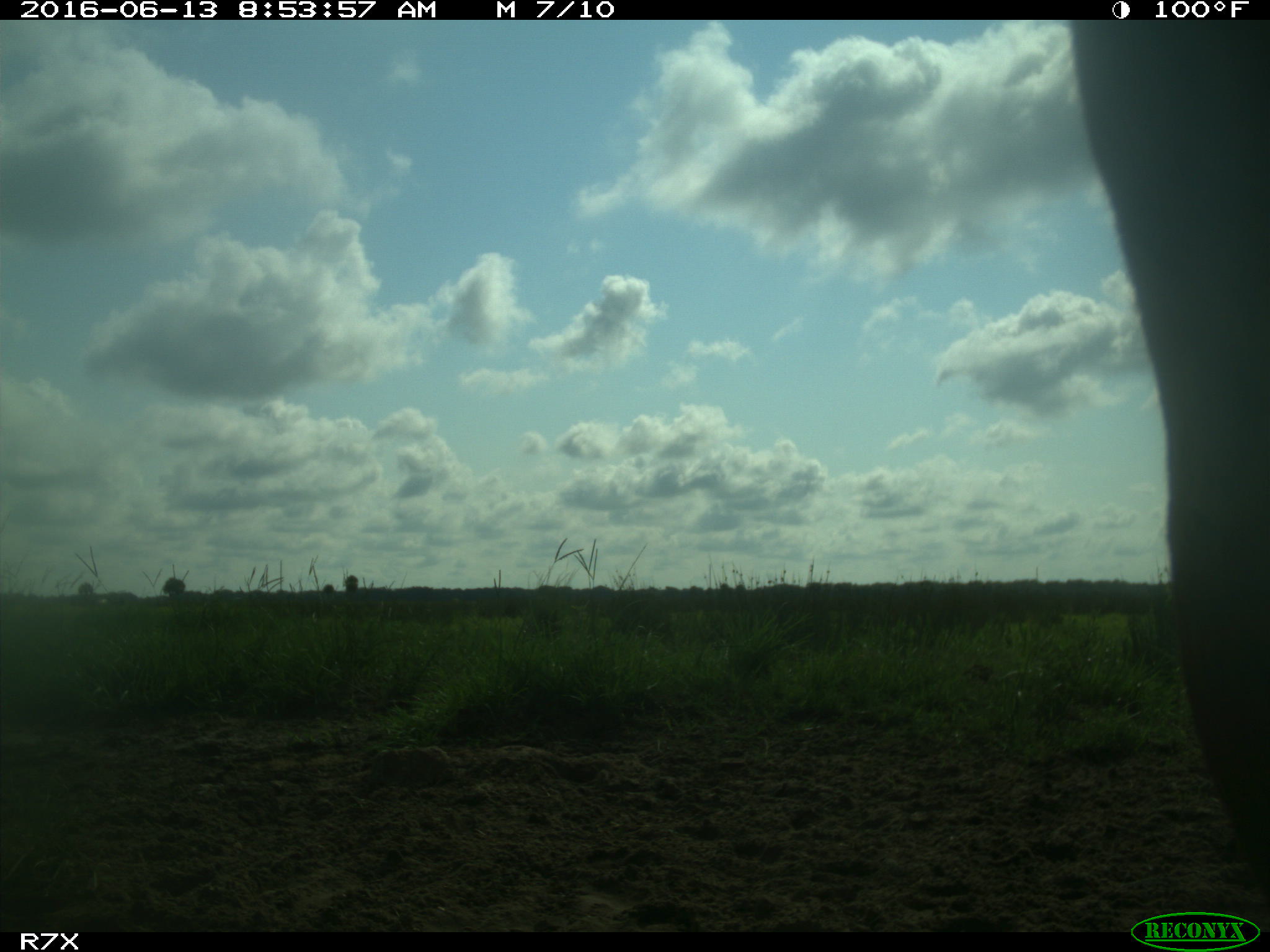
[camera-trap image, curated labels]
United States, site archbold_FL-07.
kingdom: Animalia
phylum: Chordata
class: Mammalia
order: Artiodactyla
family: Bovidae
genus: Bos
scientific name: Bos taurus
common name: domestic cow